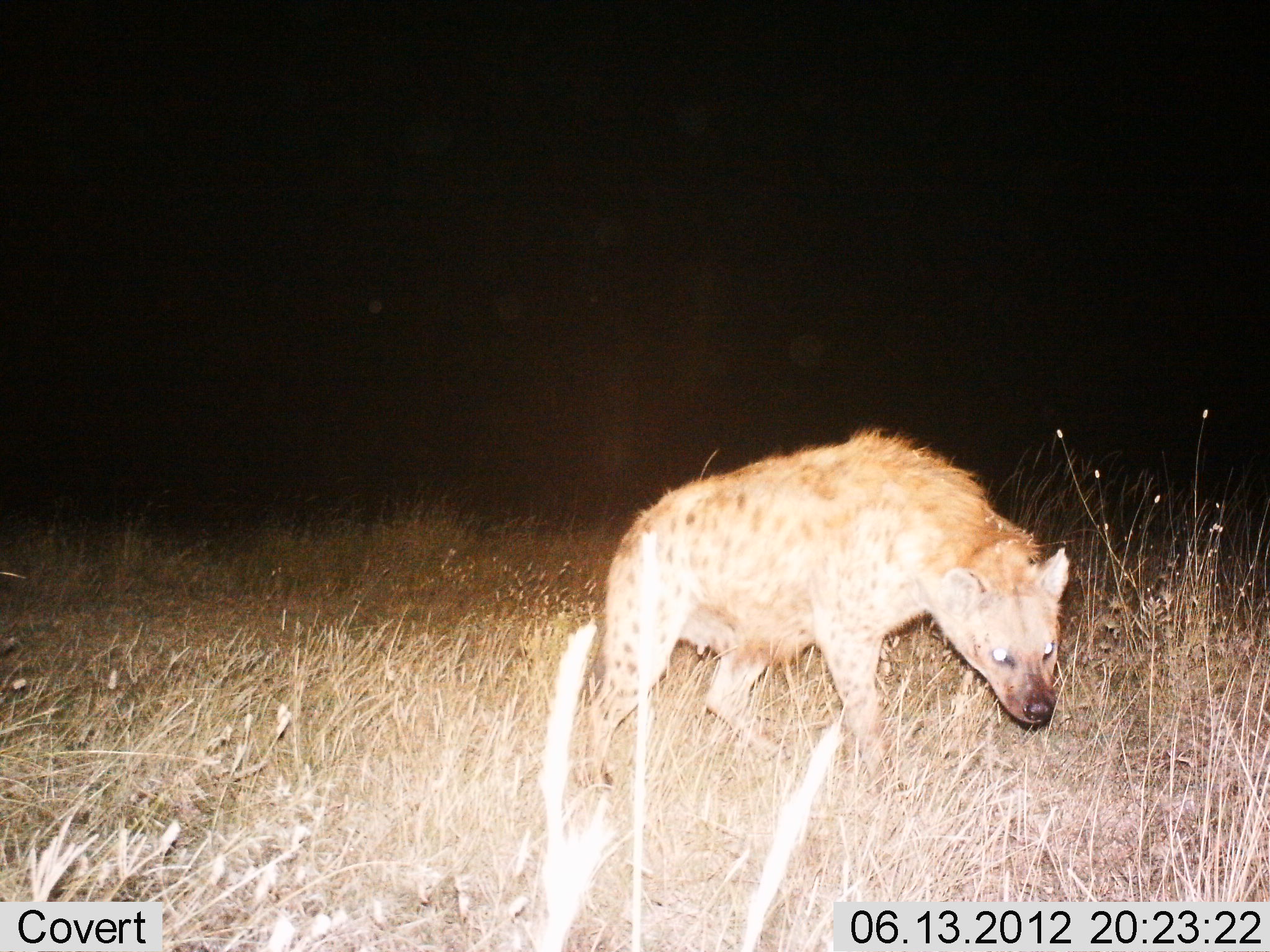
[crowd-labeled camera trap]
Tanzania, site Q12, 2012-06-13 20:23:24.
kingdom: Animalia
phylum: Chordata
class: Mammalia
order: Carnivora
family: Hyaenidae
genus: Crocuta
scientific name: Crocuta crocuta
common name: spotted hyena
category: hyenaspotted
Hyenaspotted (spotted hyena) (Crocuta crocuta), count 1. Behavior (volunteer vote fractions): standing 50%, resting 0%, moving 50%, interacting 0%. Young present (vote fraction): 0%. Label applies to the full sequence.